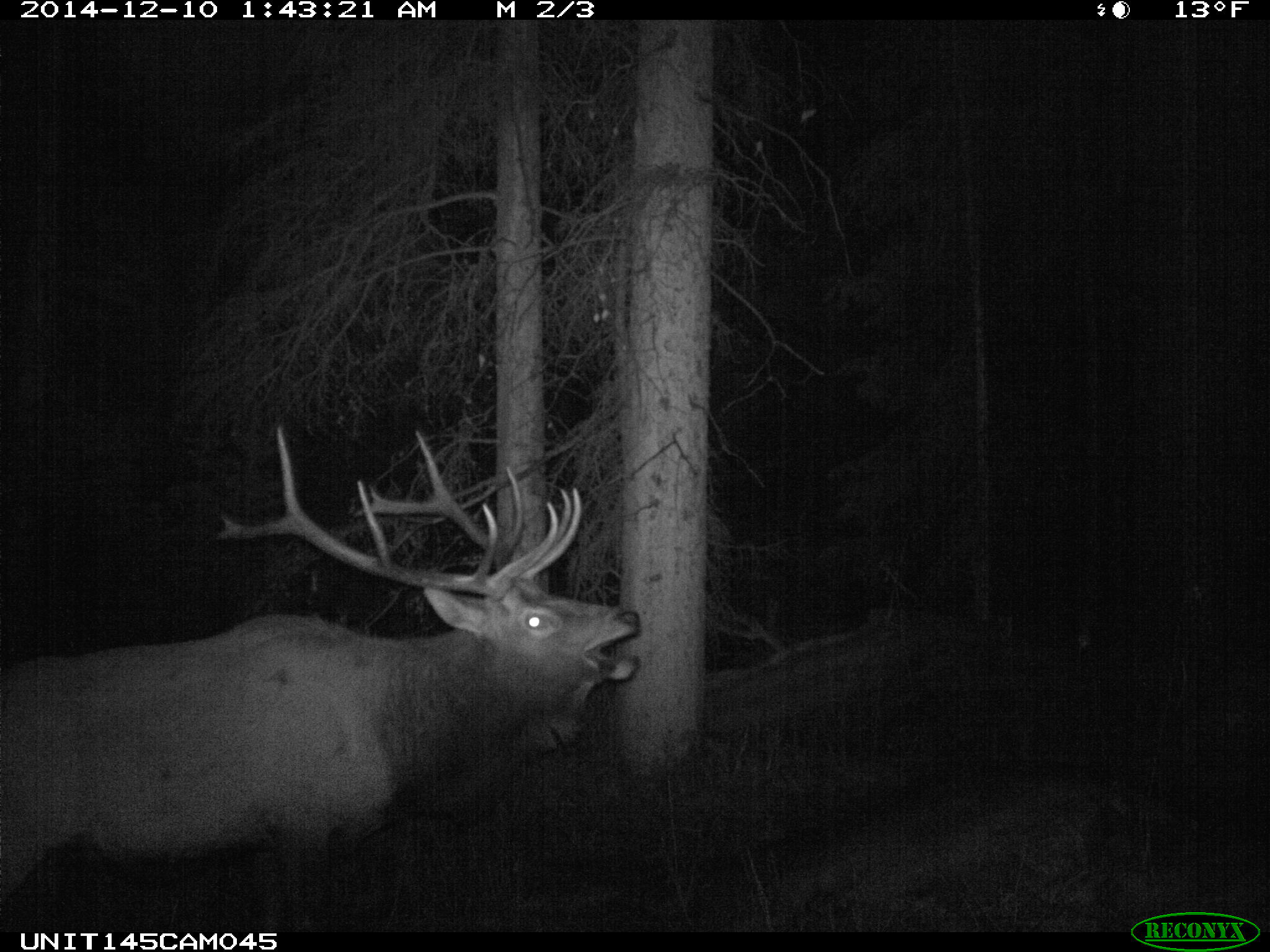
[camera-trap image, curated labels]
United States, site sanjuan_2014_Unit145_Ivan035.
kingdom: Animalia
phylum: Chordata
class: Mammalia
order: Artiodactyla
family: Cervidae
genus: Cervus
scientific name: Cervus elaphus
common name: red deer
Cervus elaphus (red deer).